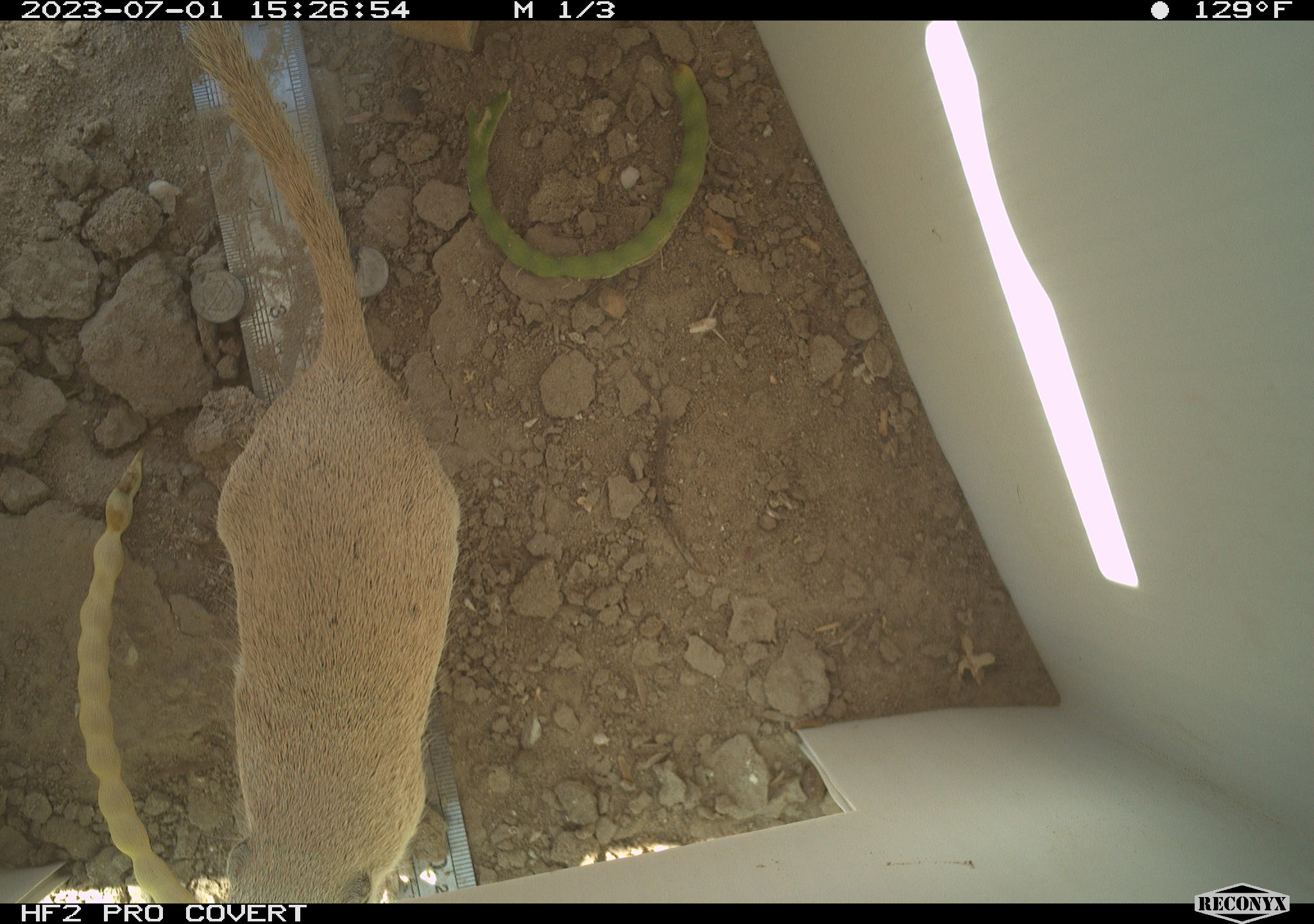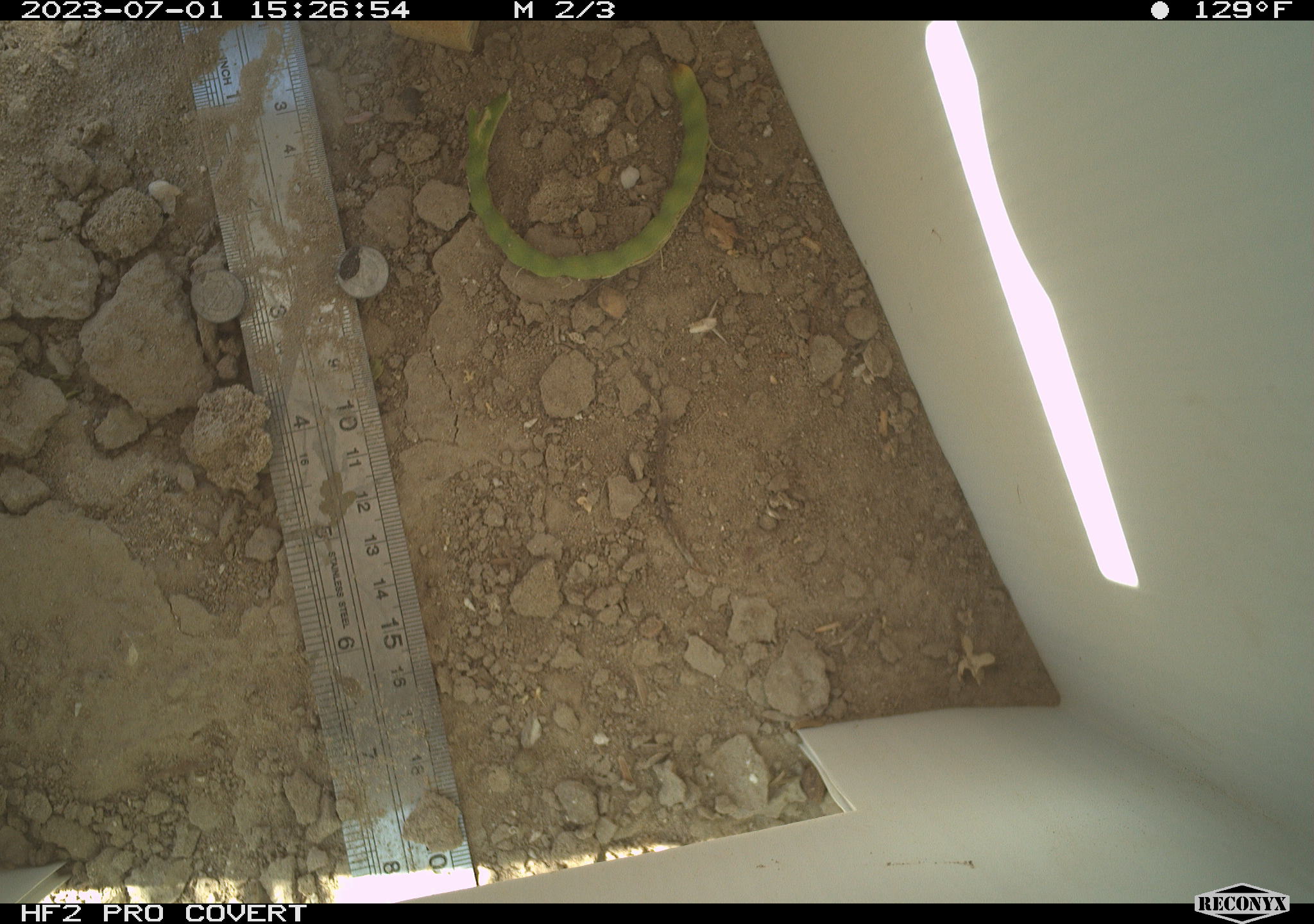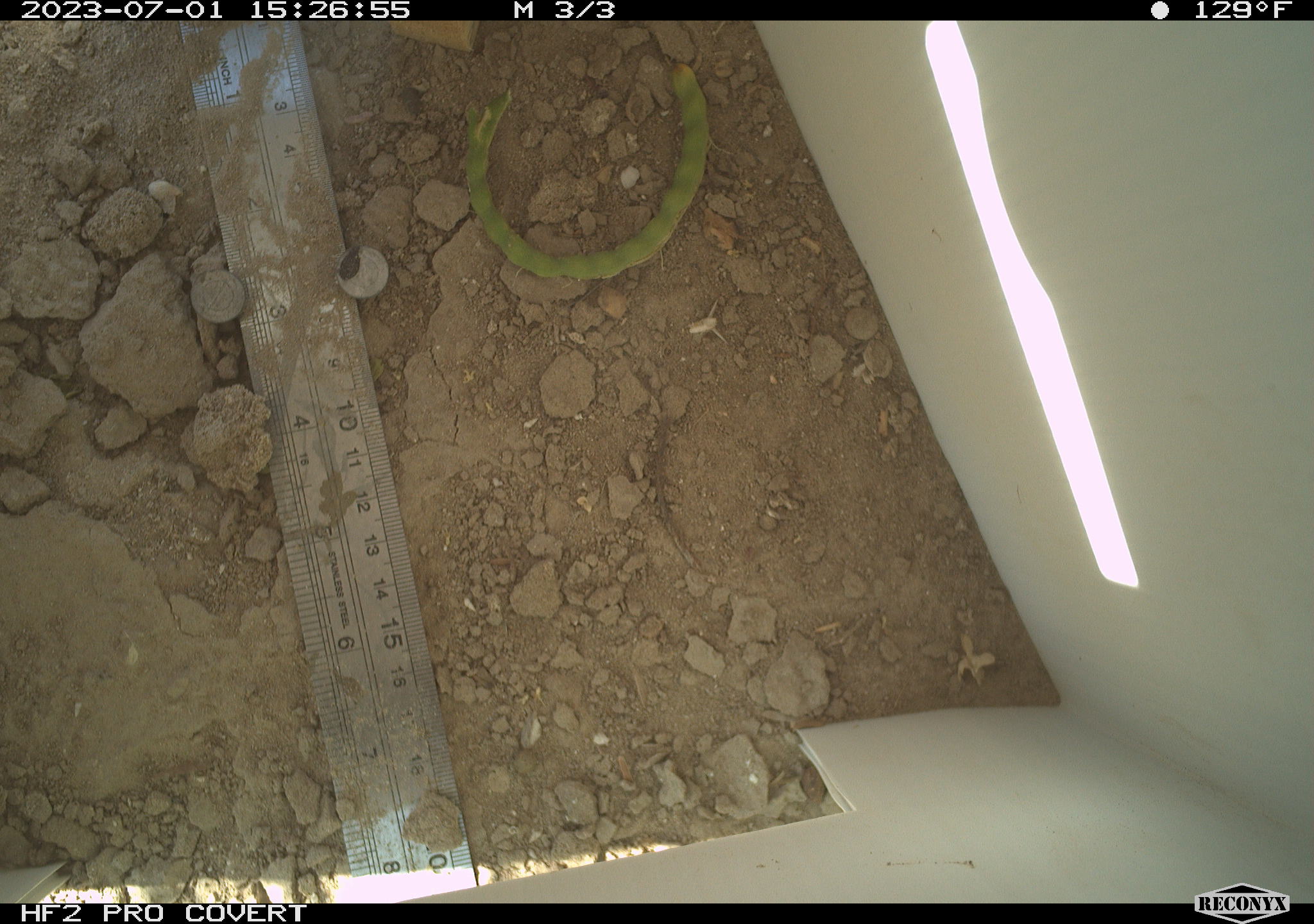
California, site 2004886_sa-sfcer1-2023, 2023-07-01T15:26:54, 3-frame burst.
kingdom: Animalia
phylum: Chordata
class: Mammalia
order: Rodentia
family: Sciuridae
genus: Xerospermophilus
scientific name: Xerospermophilus tereticaudus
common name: round-tailed ground squirrel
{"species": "round-tailed ground squirrel (Xerospermophilus tereticaudus)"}